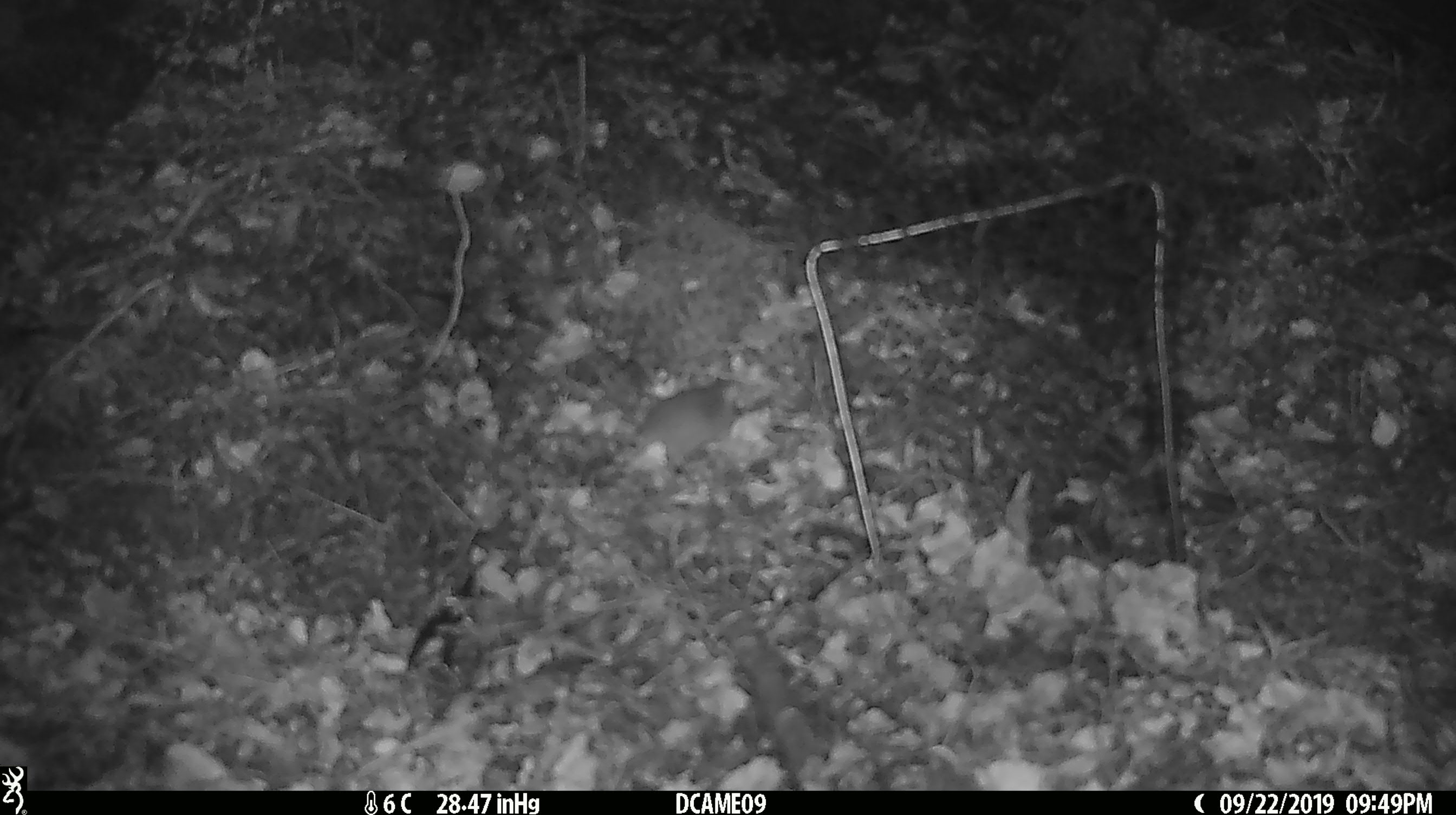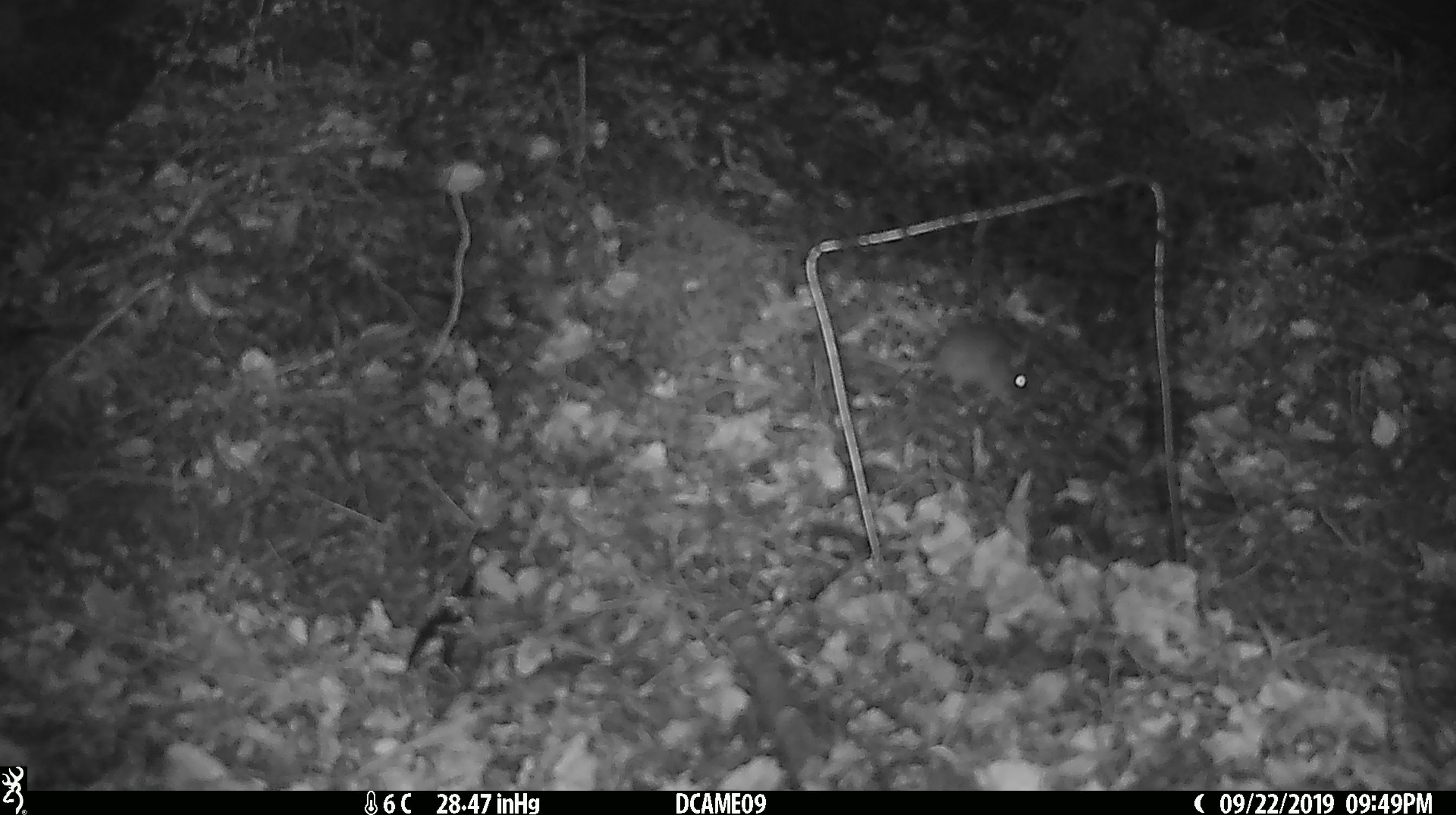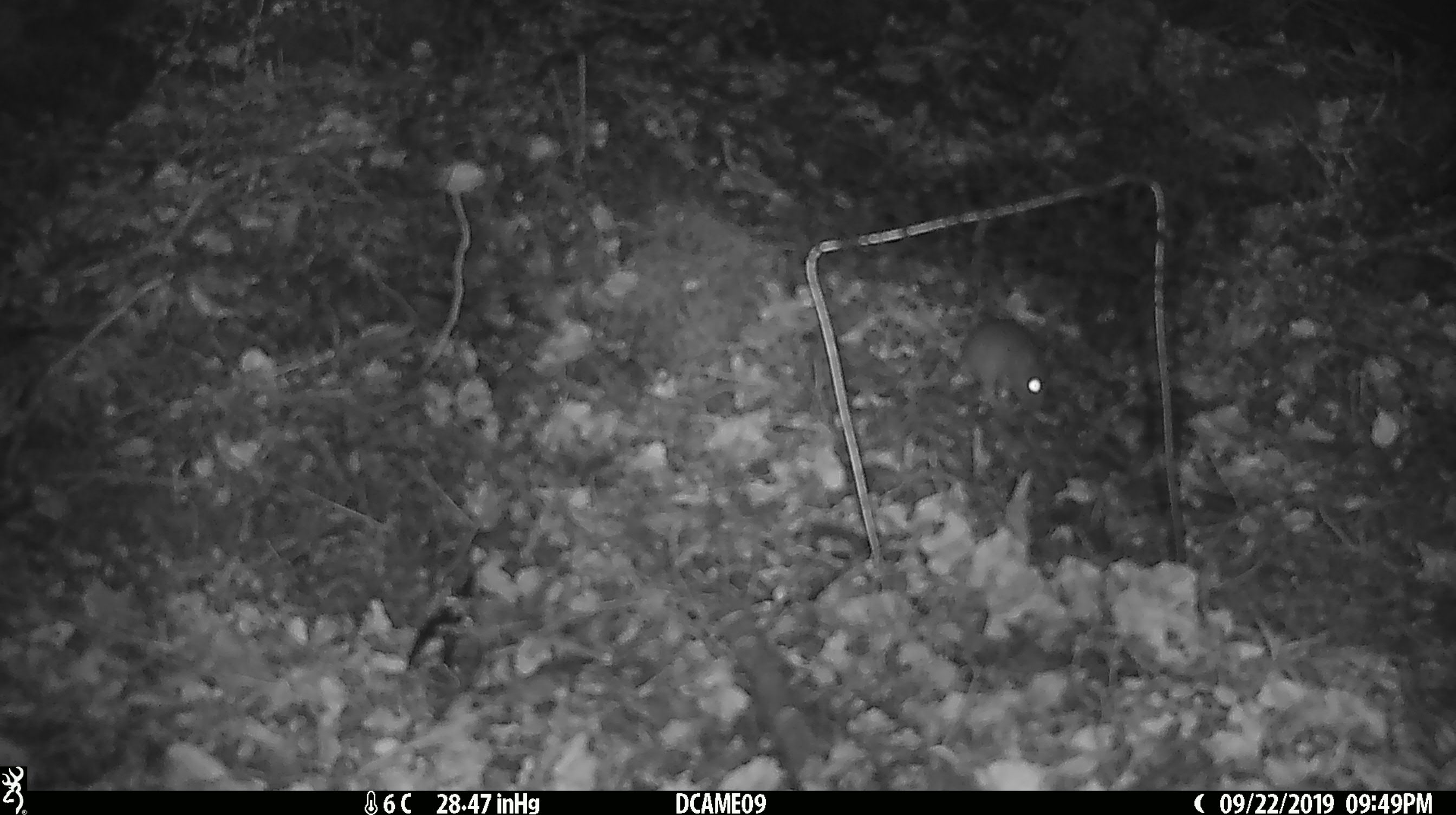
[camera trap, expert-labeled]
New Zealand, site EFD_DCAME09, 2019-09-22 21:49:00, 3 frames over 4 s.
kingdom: Animalia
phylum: Chordata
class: Mammalia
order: Rodentia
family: Muridae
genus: Mus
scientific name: Mus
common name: mouse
Mouse (Mus).